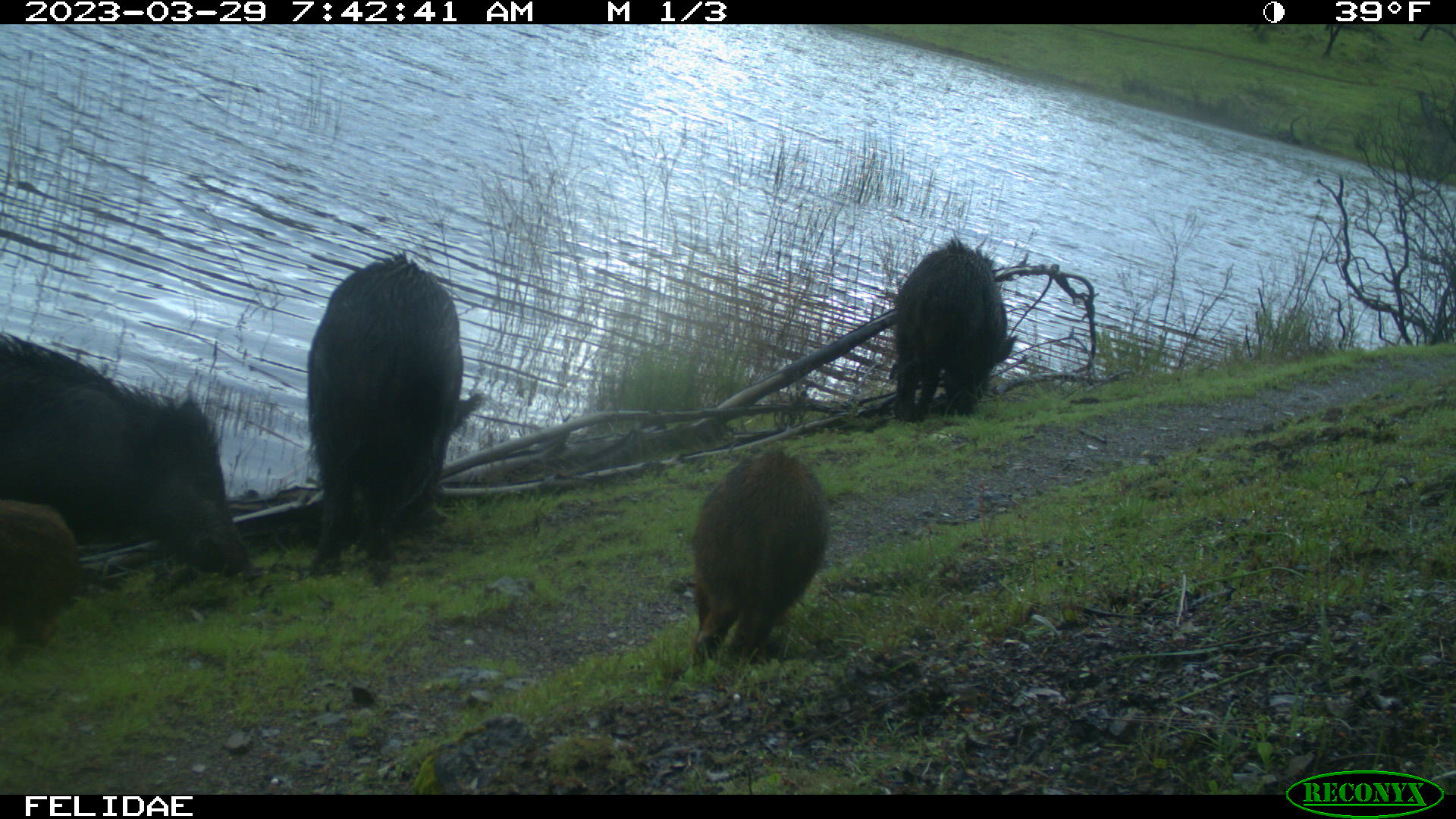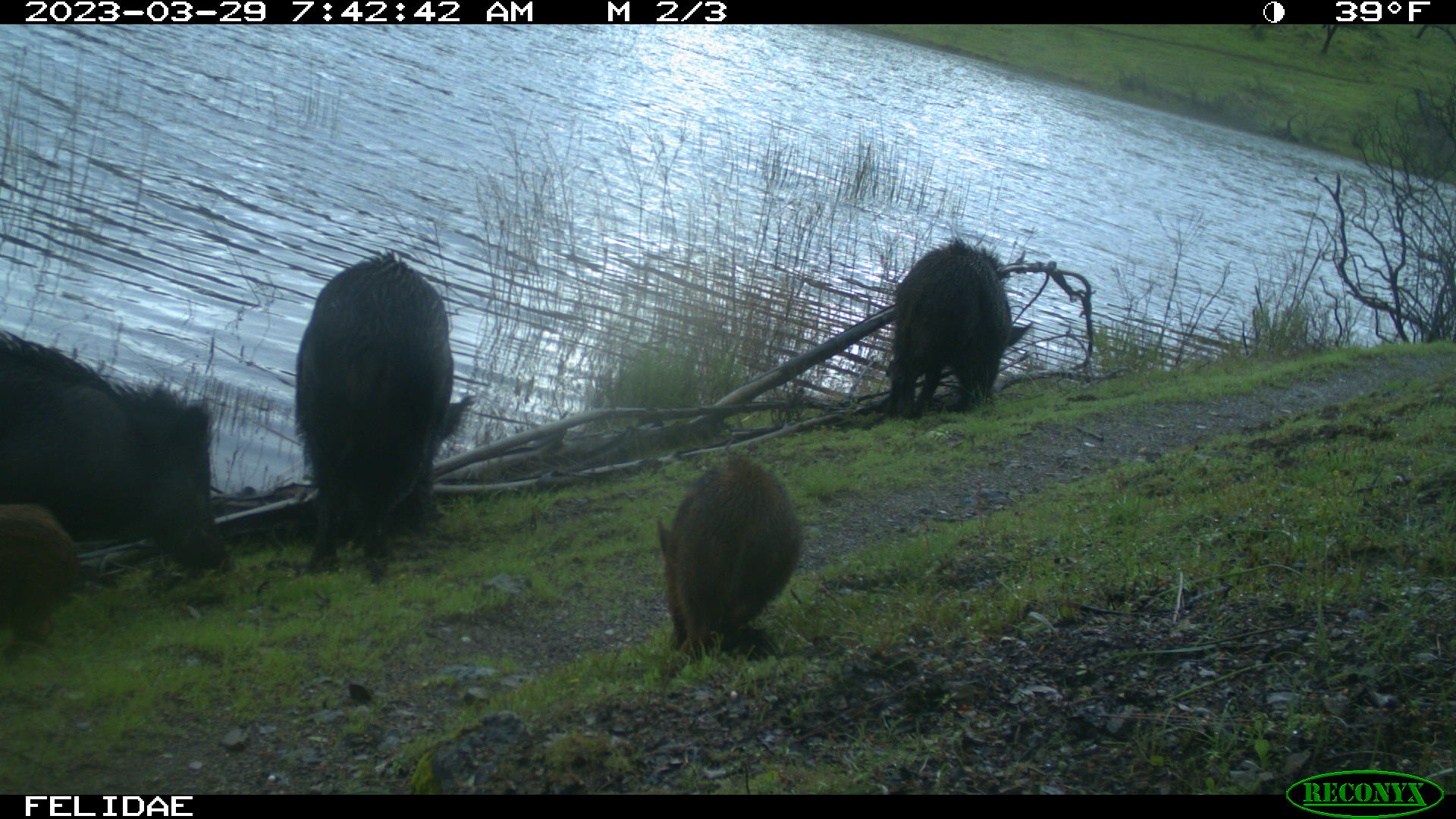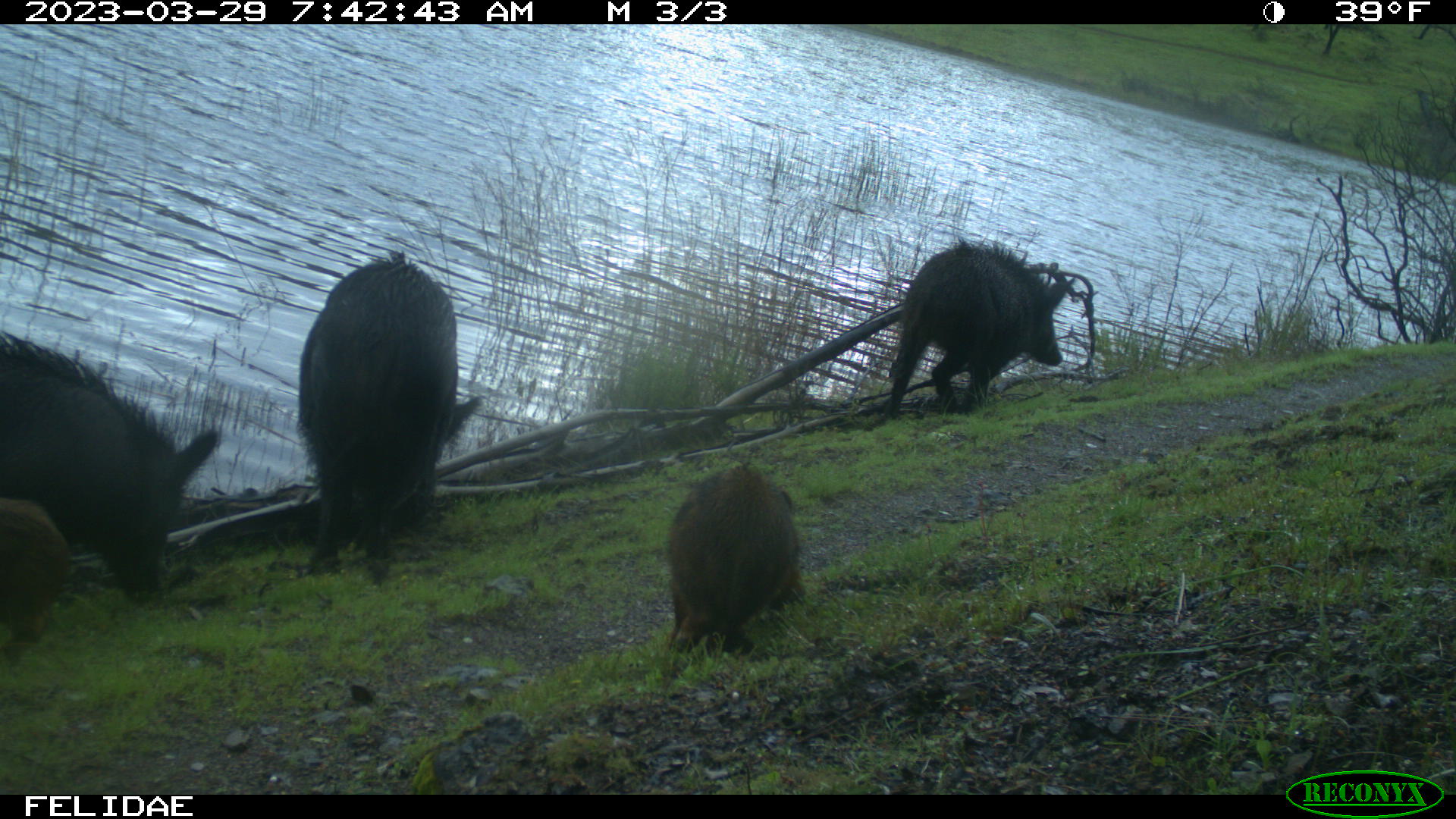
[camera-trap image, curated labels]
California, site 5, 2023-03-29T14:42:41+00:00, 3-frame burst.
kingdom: Animalia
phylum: Chordata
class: Mammalia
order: Artiodactyla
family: Suidae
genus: Sus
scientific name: Sus scrofa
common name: wild boar